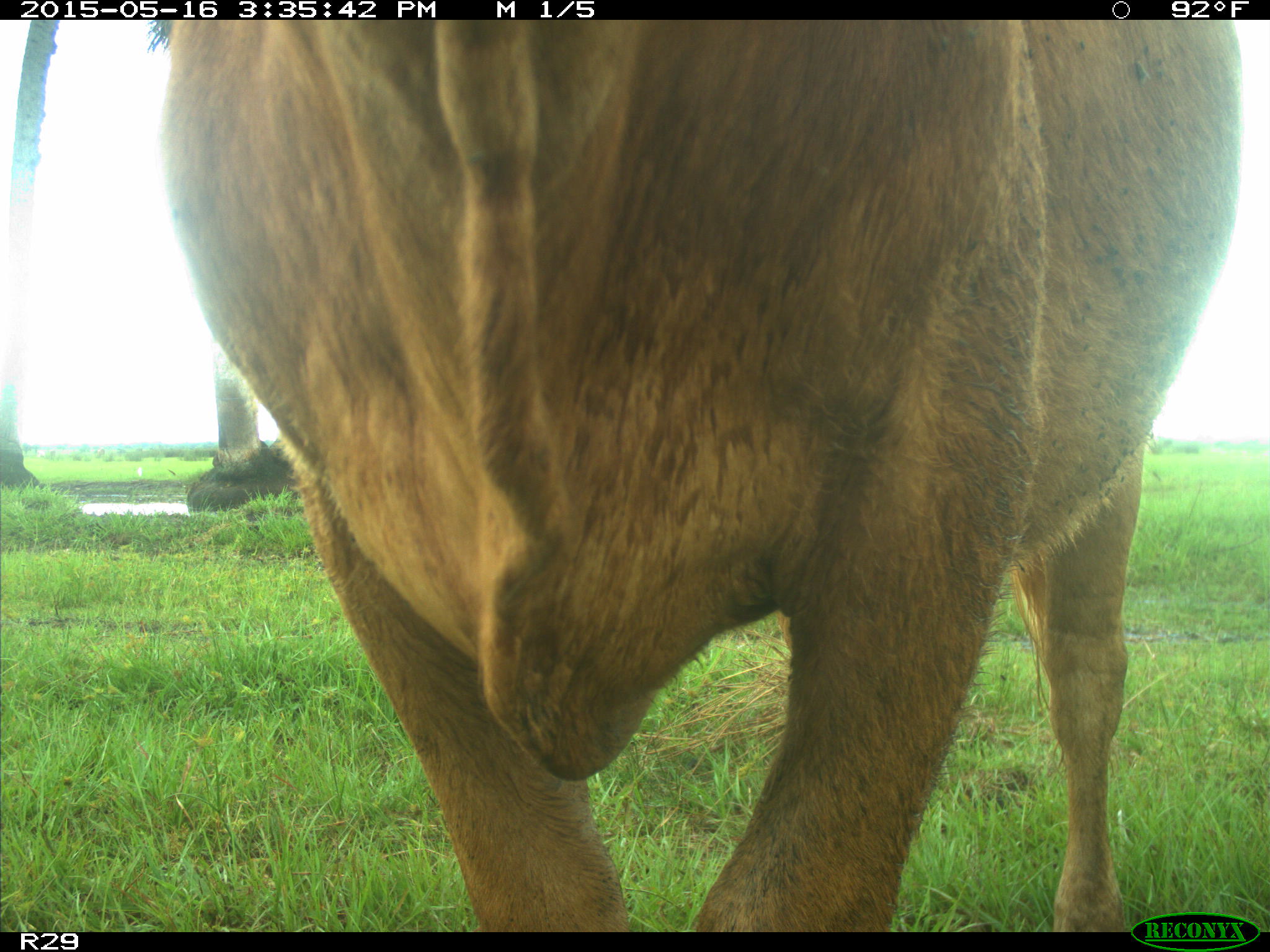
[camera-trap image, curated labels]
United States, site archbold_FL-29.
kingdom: Animalia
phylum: Chordata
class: Mammalia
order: Artiodactyla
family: Bovidae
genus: Bos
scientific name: Bos taurus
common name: domestic cow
Bos taurus (domestic cow).